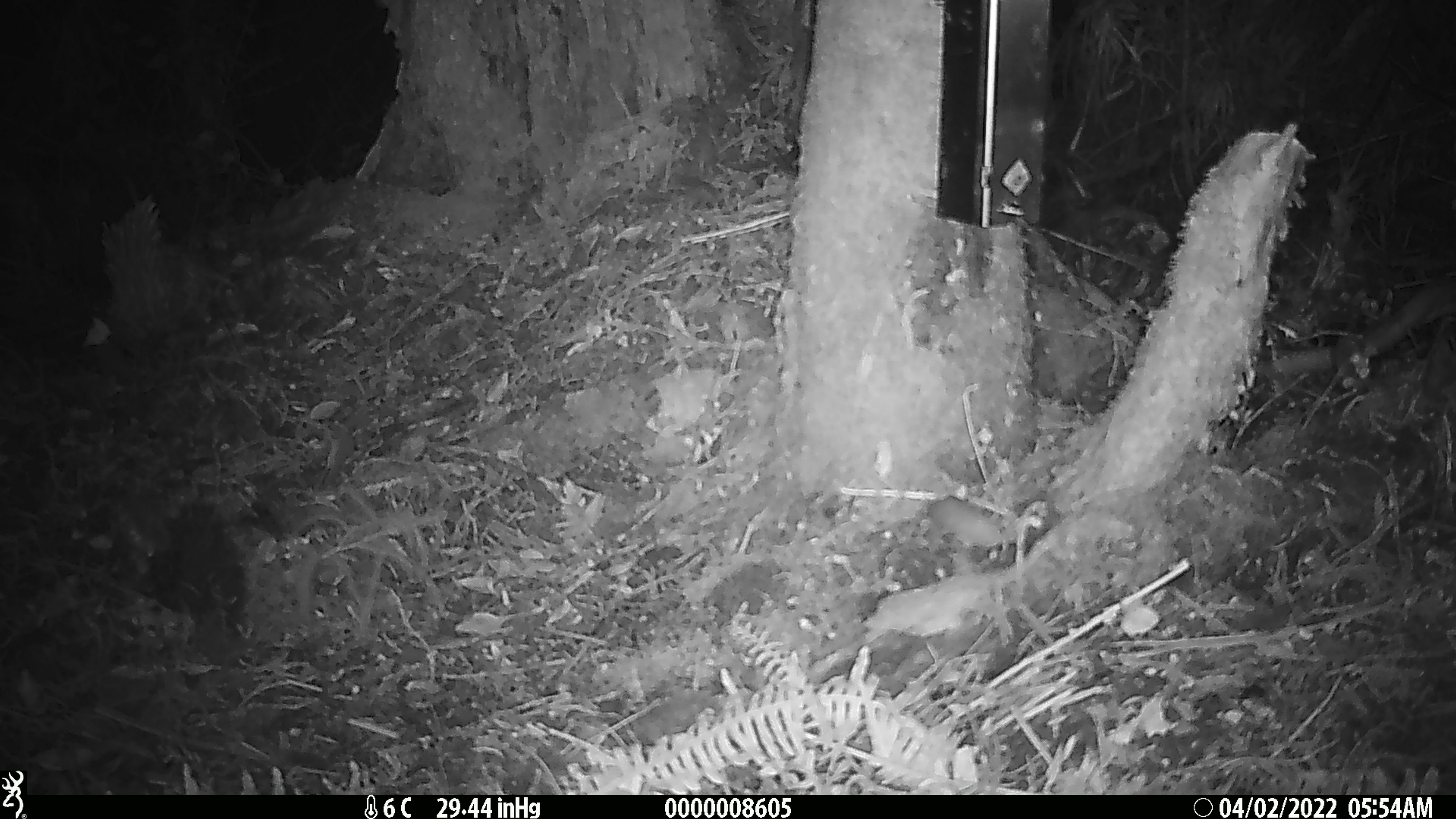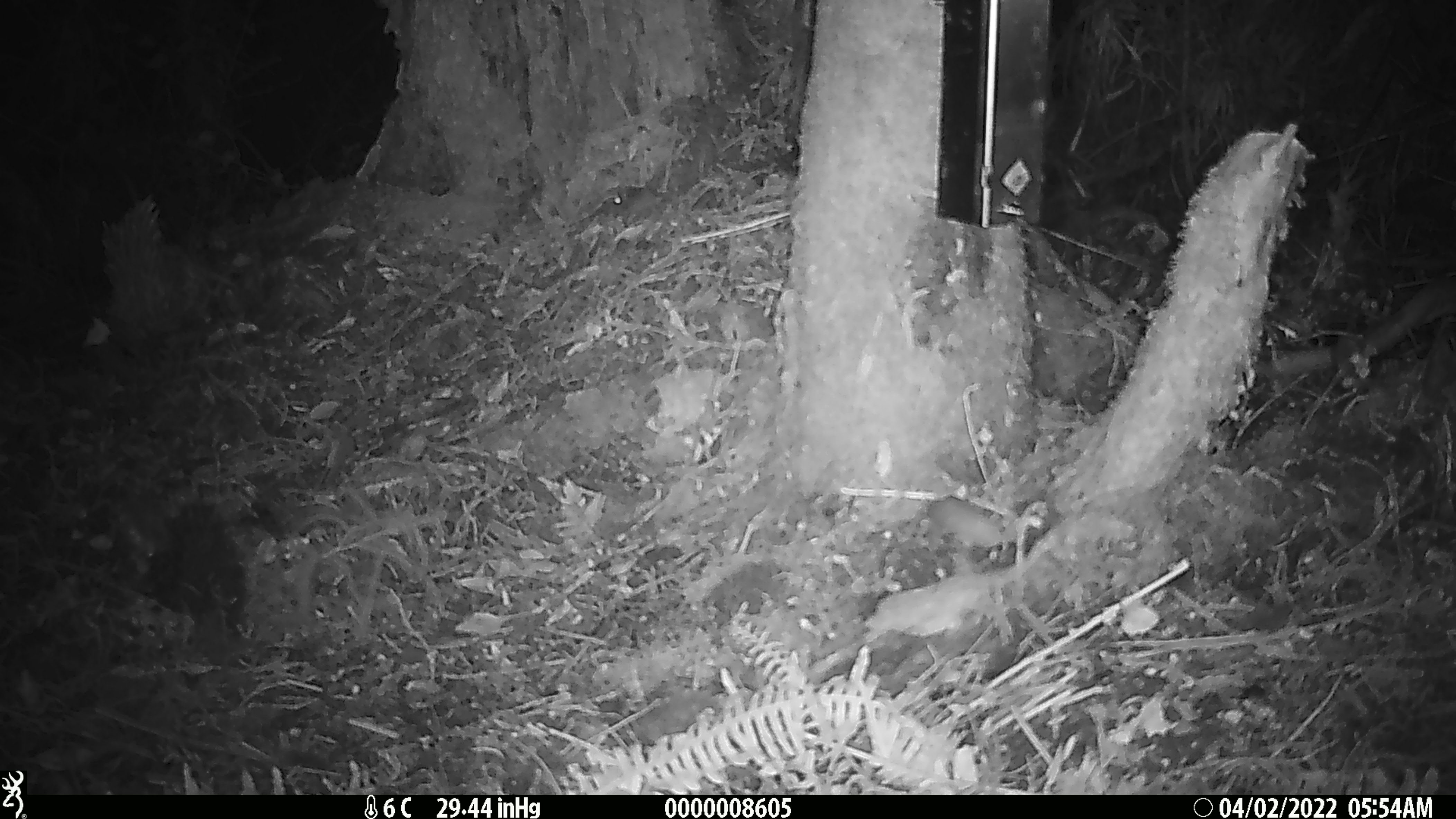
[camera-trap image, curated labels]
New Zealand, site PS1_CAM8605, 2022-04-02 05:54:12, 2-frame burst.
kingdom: Animalia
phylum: Chordata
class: Mammalia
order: Rodentia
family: Muridae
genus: Mus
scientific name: Mus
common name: mouse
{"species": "mouse (Mus)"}